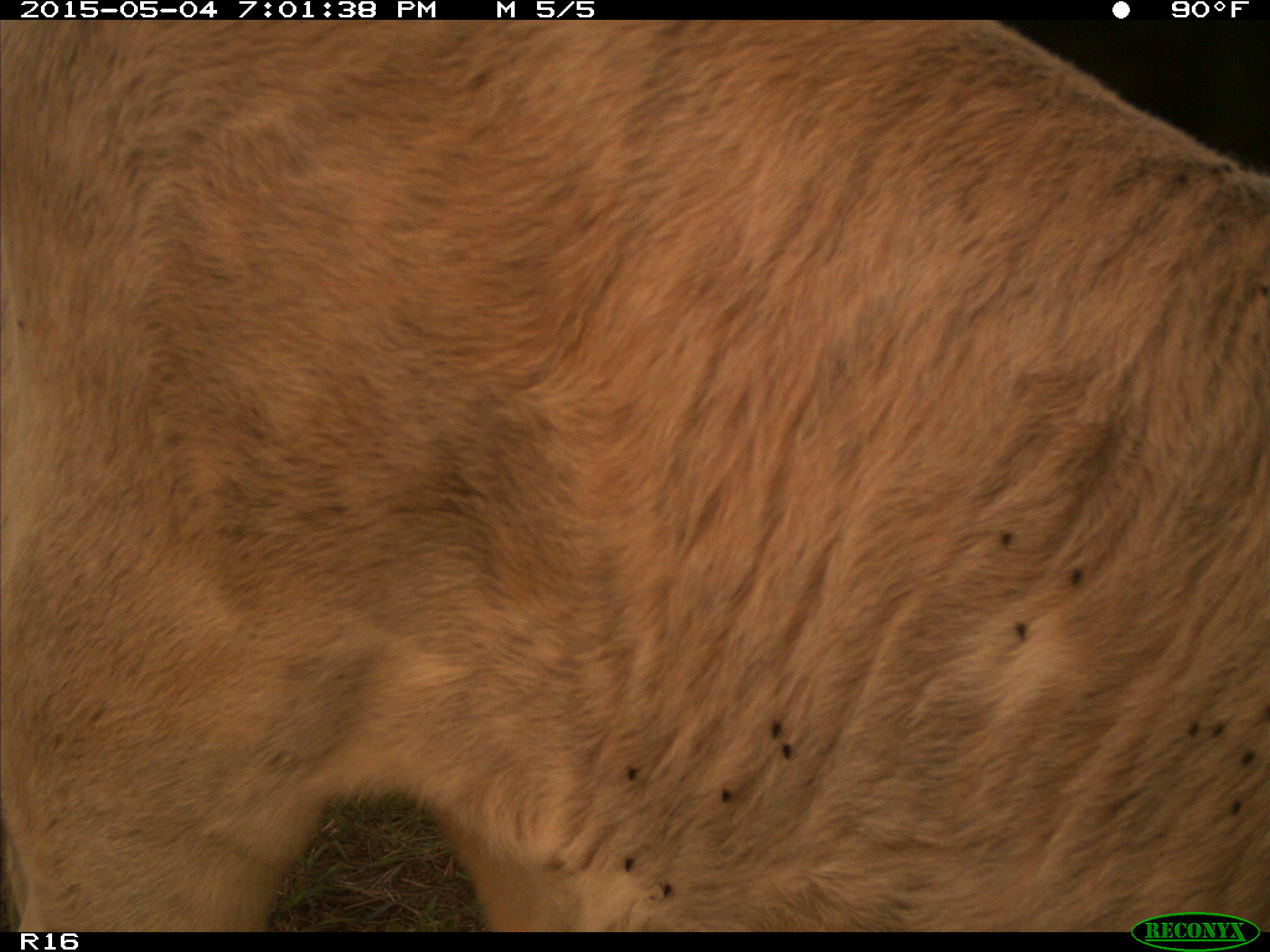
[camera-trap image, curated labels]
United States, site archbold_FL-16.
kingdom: Animalia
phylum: Chordata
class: Mammalia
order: Artiodactyla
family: Bovidae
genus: Bos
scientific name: Bos taurus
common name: domestic cow